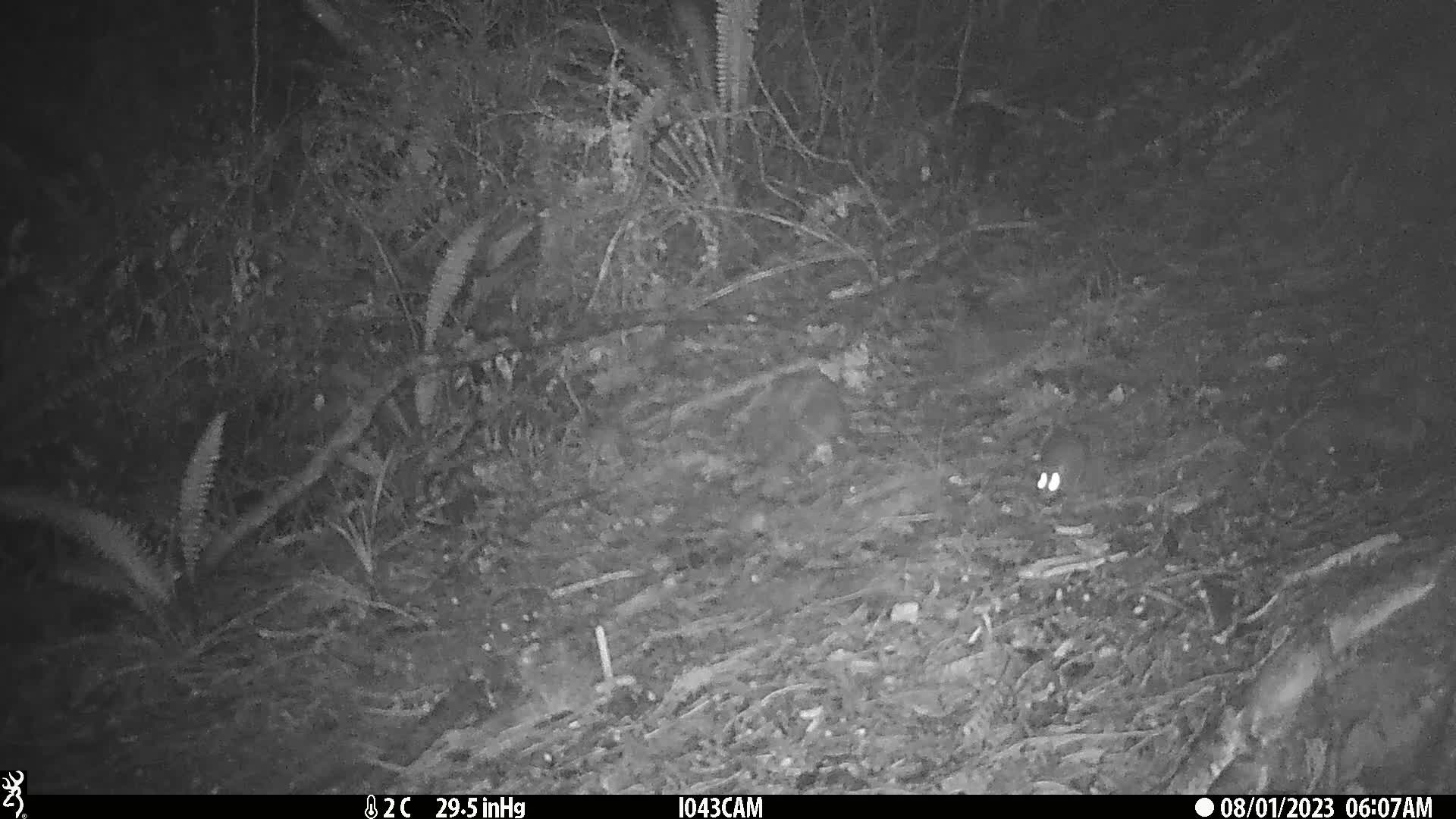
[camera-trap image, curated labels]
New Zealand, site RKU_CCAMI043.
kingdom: Animalia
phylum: Chordata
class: Mammalia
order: Rodentia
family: Muridae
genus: Rattus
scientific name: Rattus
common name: rat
Rat (Rattus).